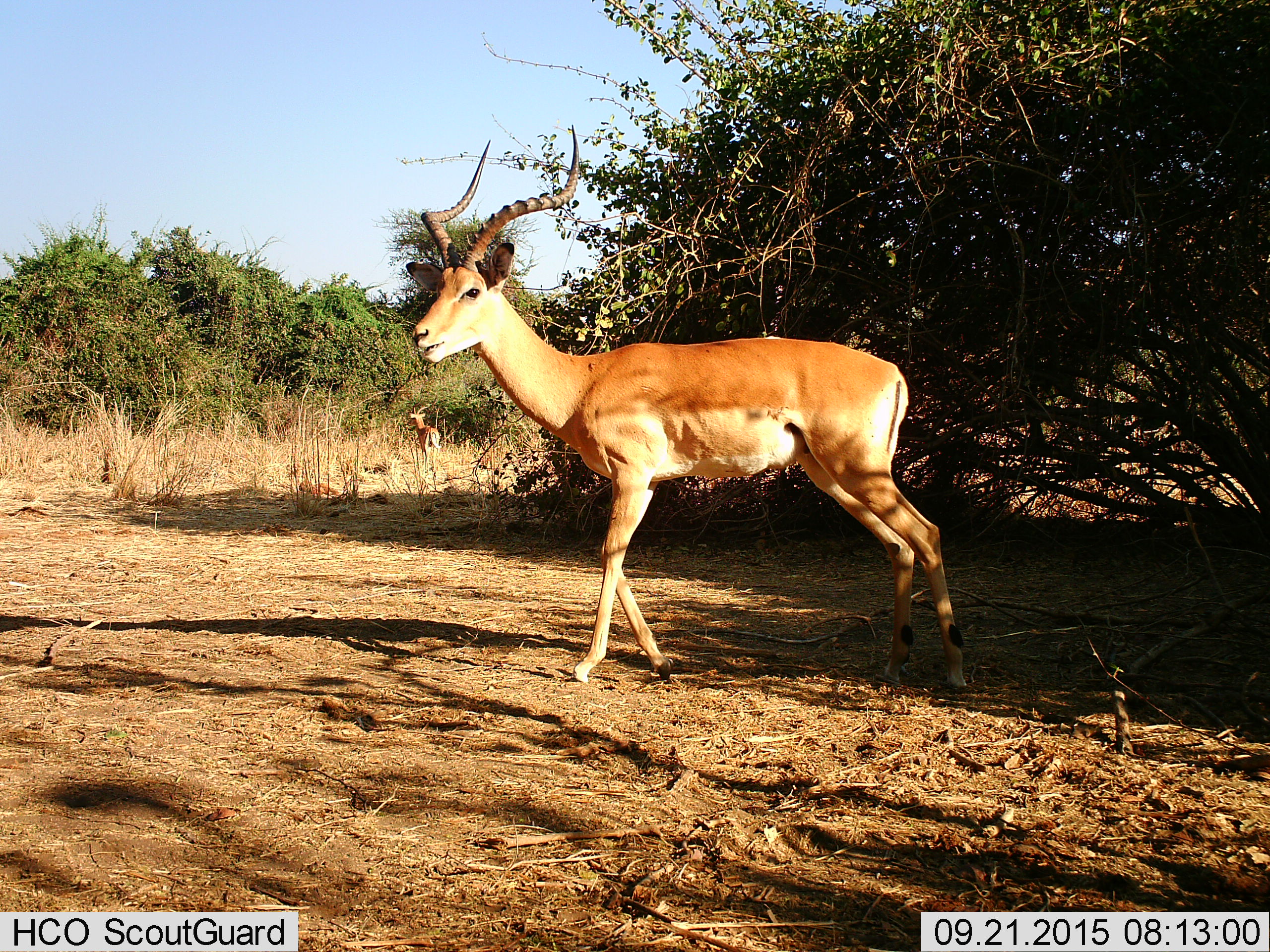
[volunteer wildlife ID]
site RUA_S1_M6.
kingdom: Animalia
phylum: Chordata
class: Mammalia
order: Artiodactyla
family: Bovidae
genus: Aepyceros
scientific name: Aepyceros melampus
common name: impala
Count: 2.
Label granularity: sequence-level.